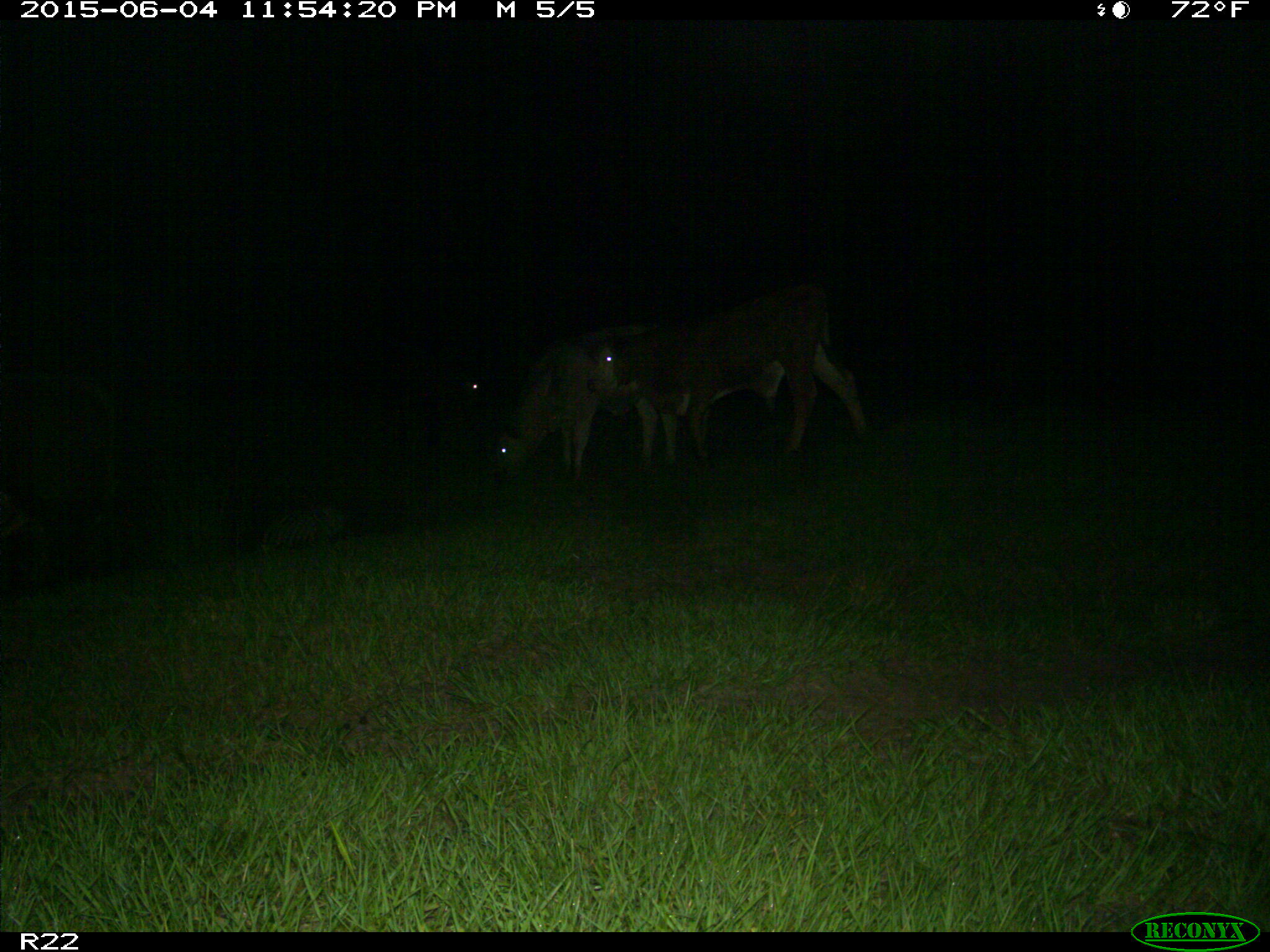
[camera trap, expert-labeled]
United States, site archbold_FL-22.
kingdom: Animalia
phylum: Chordata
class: Mammalia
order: Artiodactyla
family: Bovidae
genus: Bos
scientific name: Bos taurus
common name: domestic cow